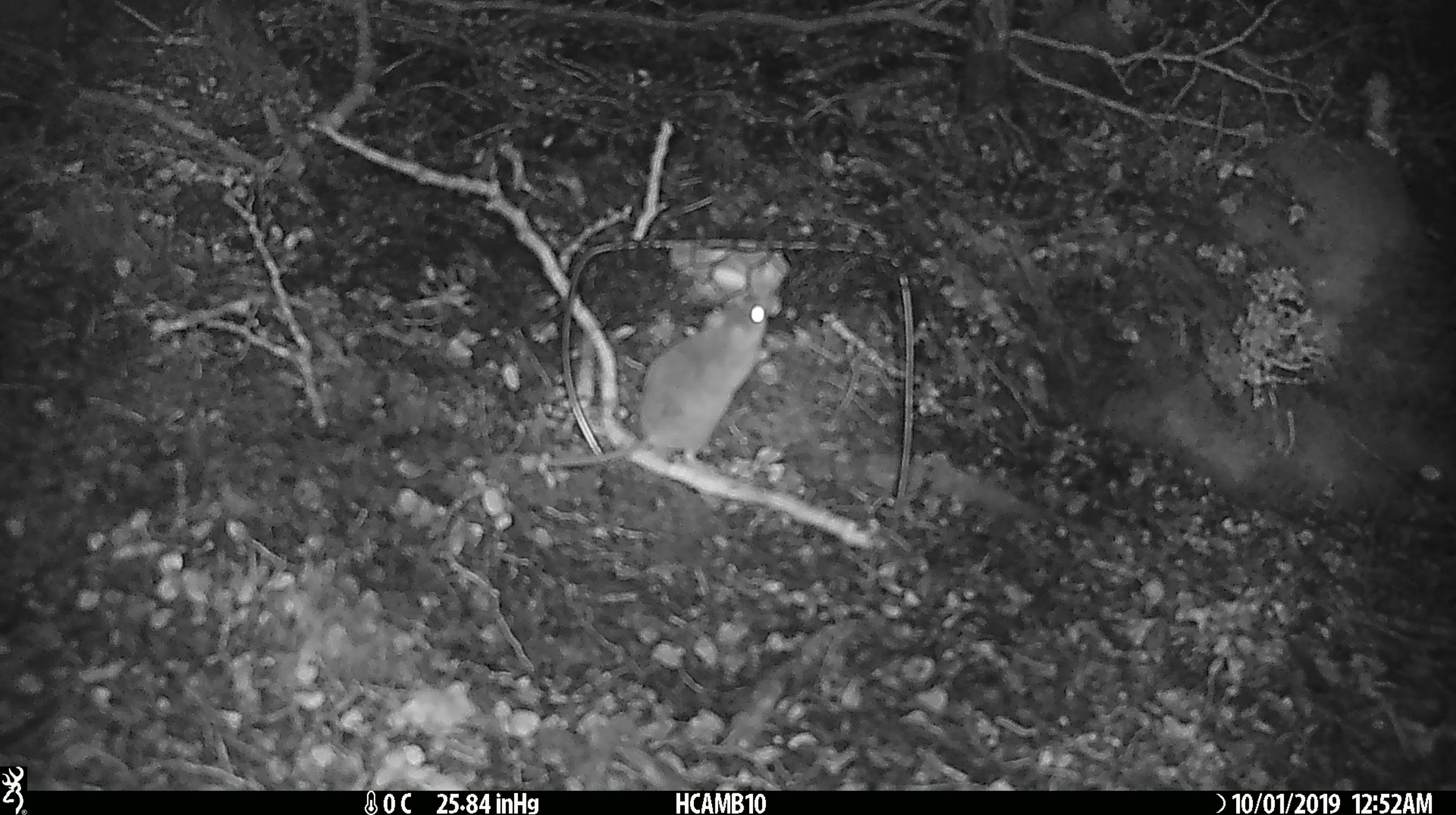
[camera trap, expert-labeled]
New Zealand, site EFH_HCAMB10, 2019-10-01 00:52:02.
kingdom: Animalia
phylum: Chordata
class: Mammalia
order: Rodentia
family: Muridae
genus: Mus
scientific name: Mus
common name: mouse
Mouse (Mus).